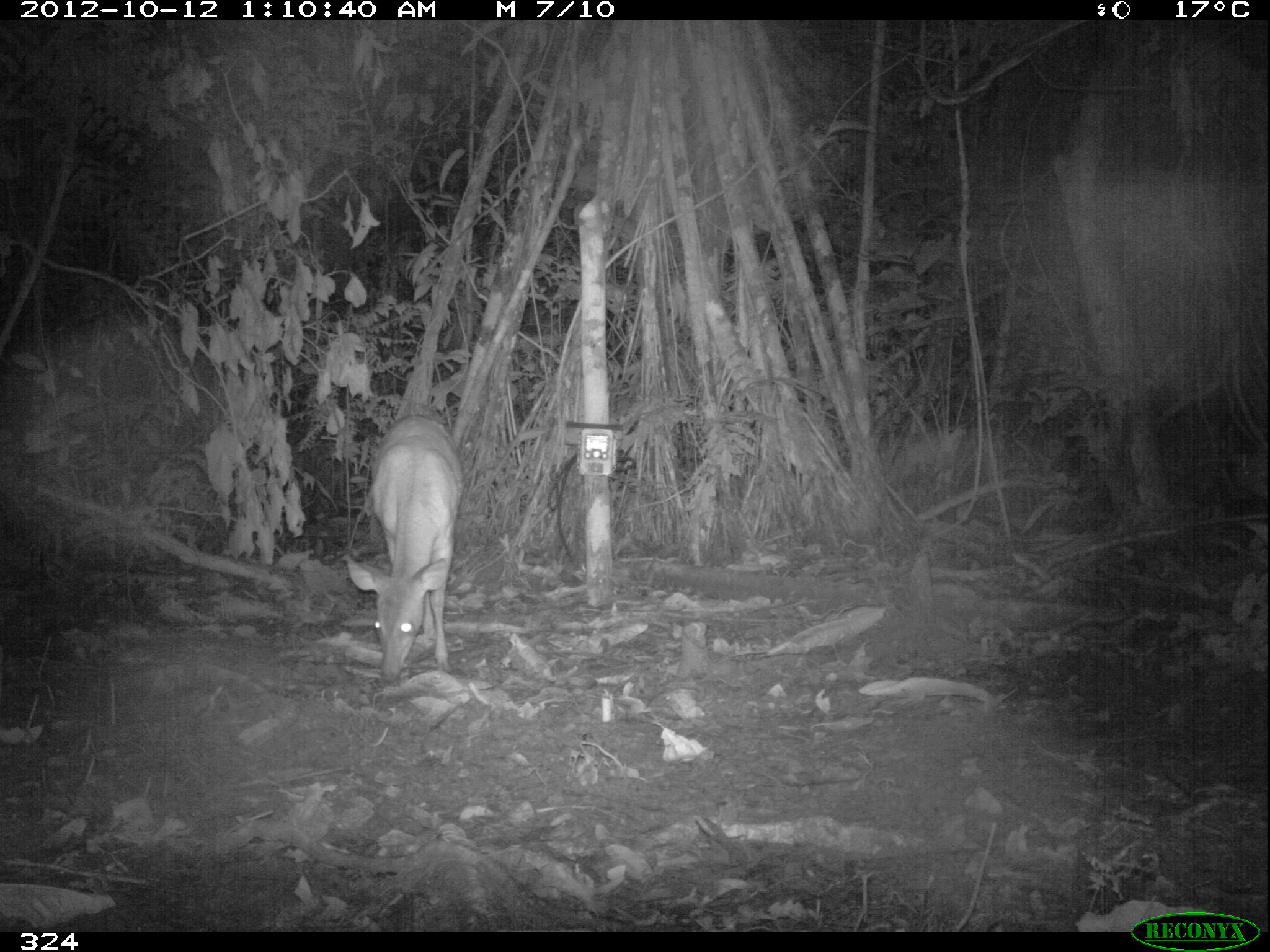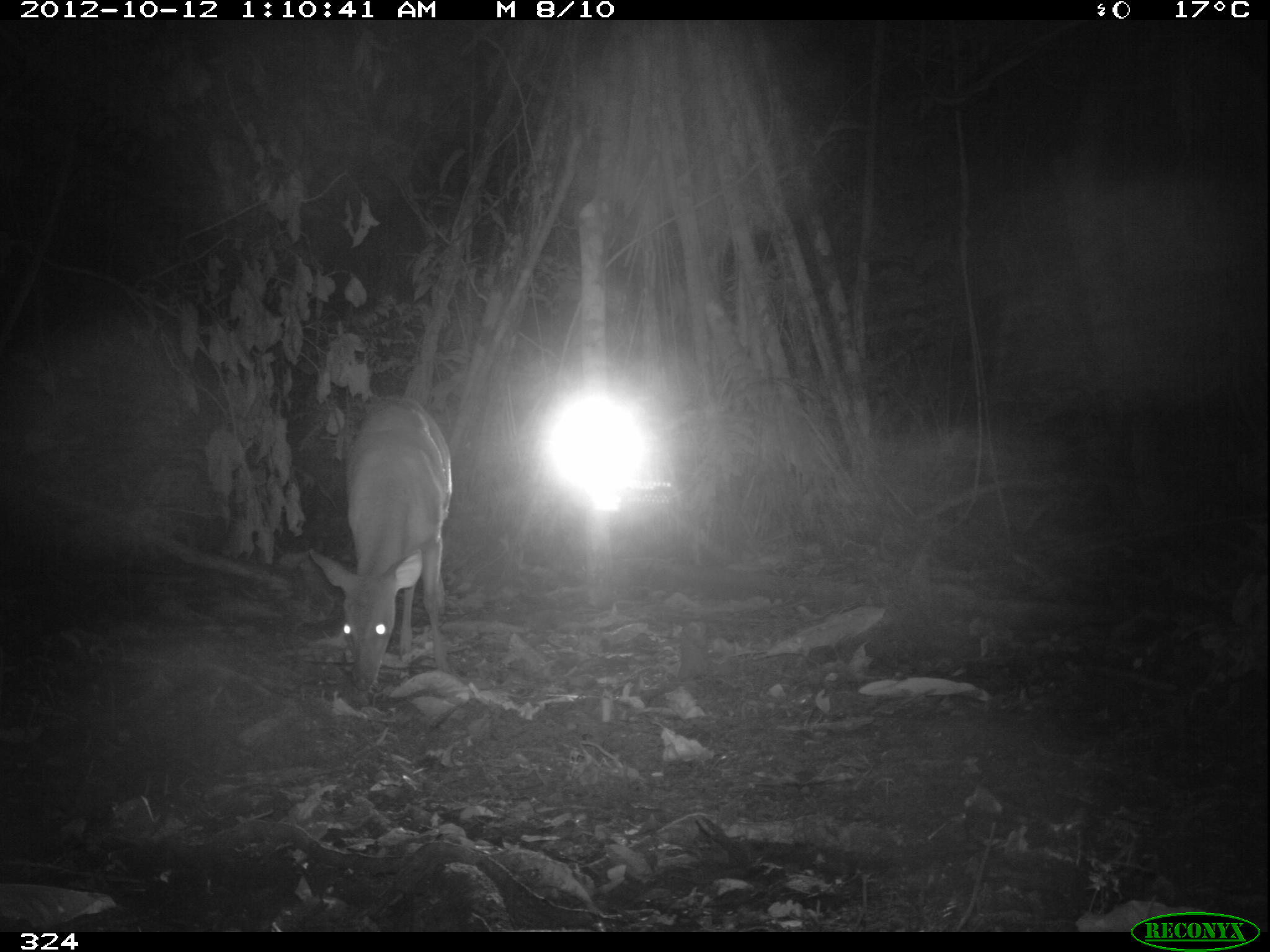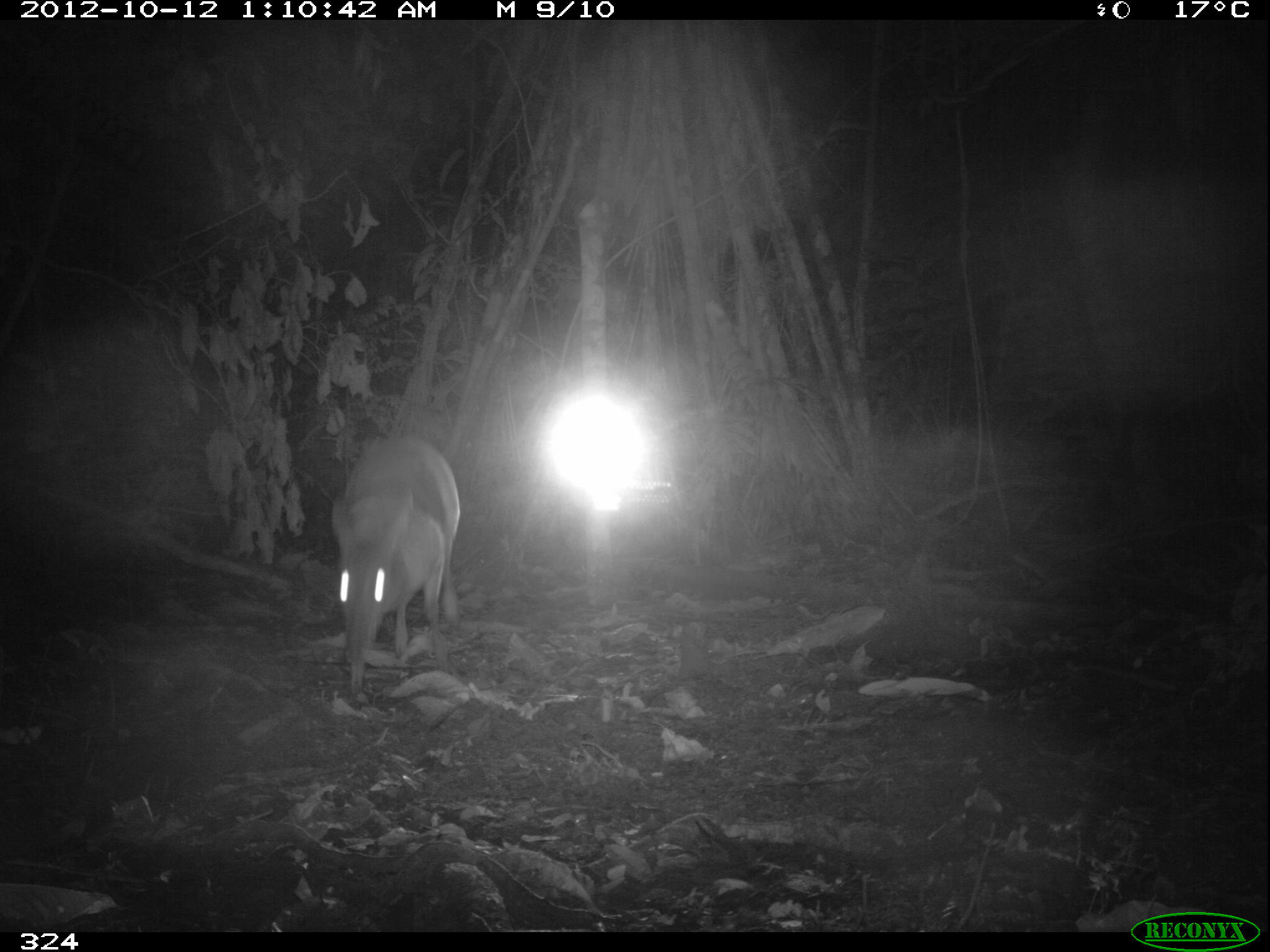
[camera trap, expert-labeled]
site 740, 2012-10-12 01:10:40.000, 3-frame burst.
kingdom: Animalia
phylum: Chordata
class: Mammalia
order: Artiodactyla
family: Cervidae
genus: Mazama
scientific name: Mazama americana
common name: red brocket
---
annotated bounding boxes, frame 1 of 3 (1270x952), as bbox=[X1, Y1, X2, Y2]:
mazama americana: bbox=[347, 416, 463, 680]